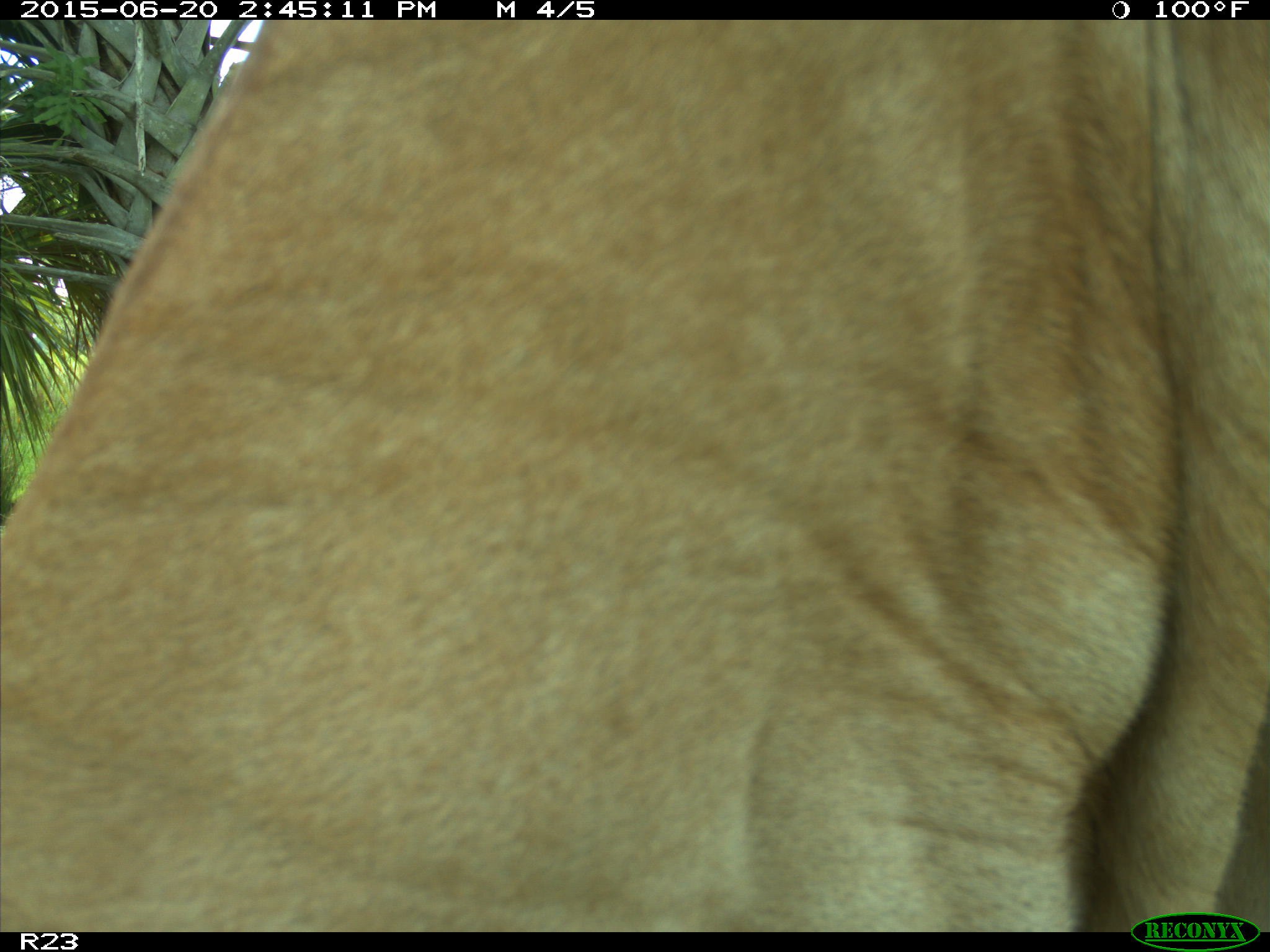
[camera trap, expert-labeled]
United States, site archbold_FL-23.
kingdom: Animalia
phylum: Chordata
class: Mammalia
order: Artiodactyla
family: Bovidae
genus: Bos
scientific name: Bos taurus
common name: domestic cow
Bos taurus (domestic cow).